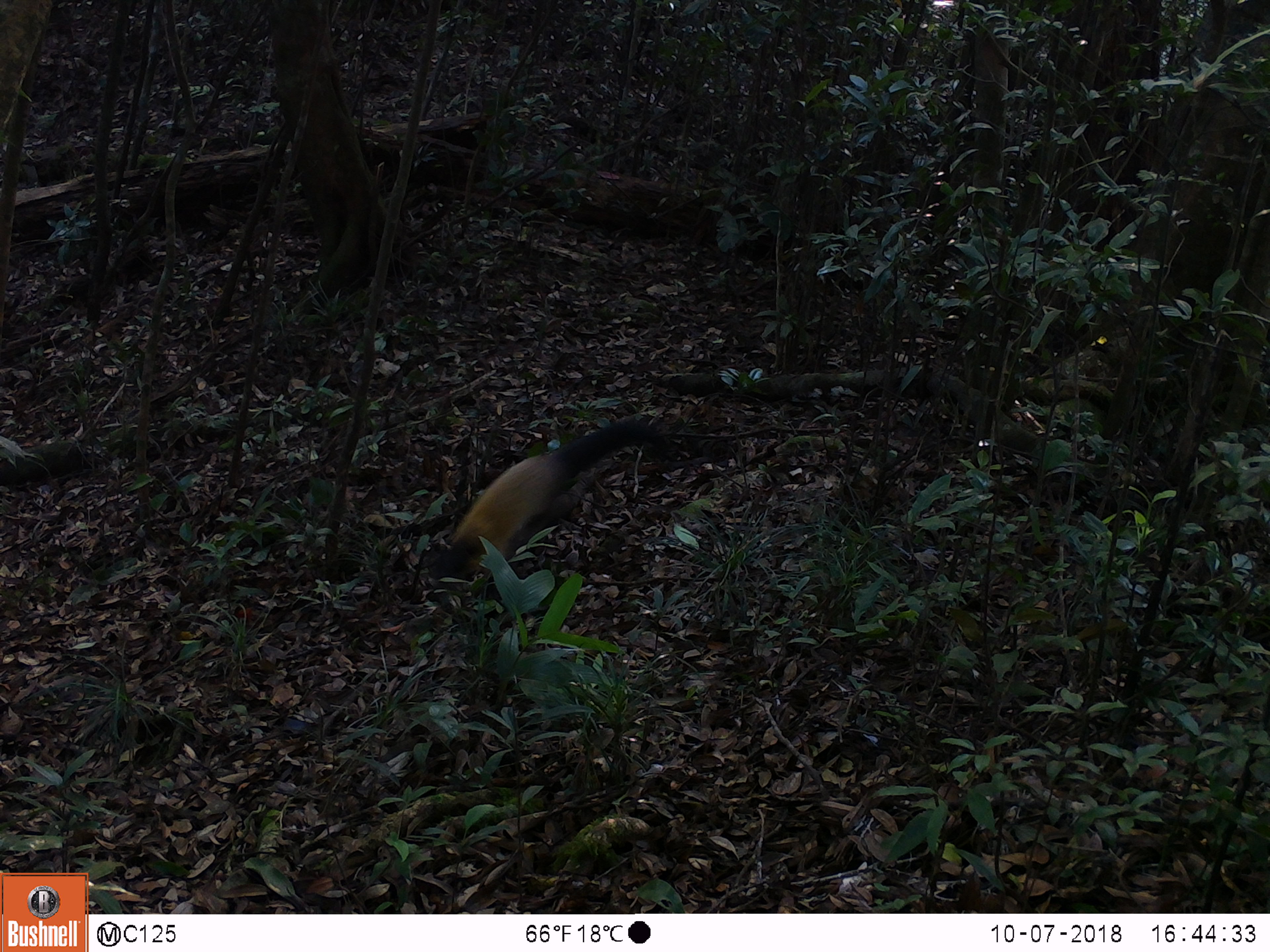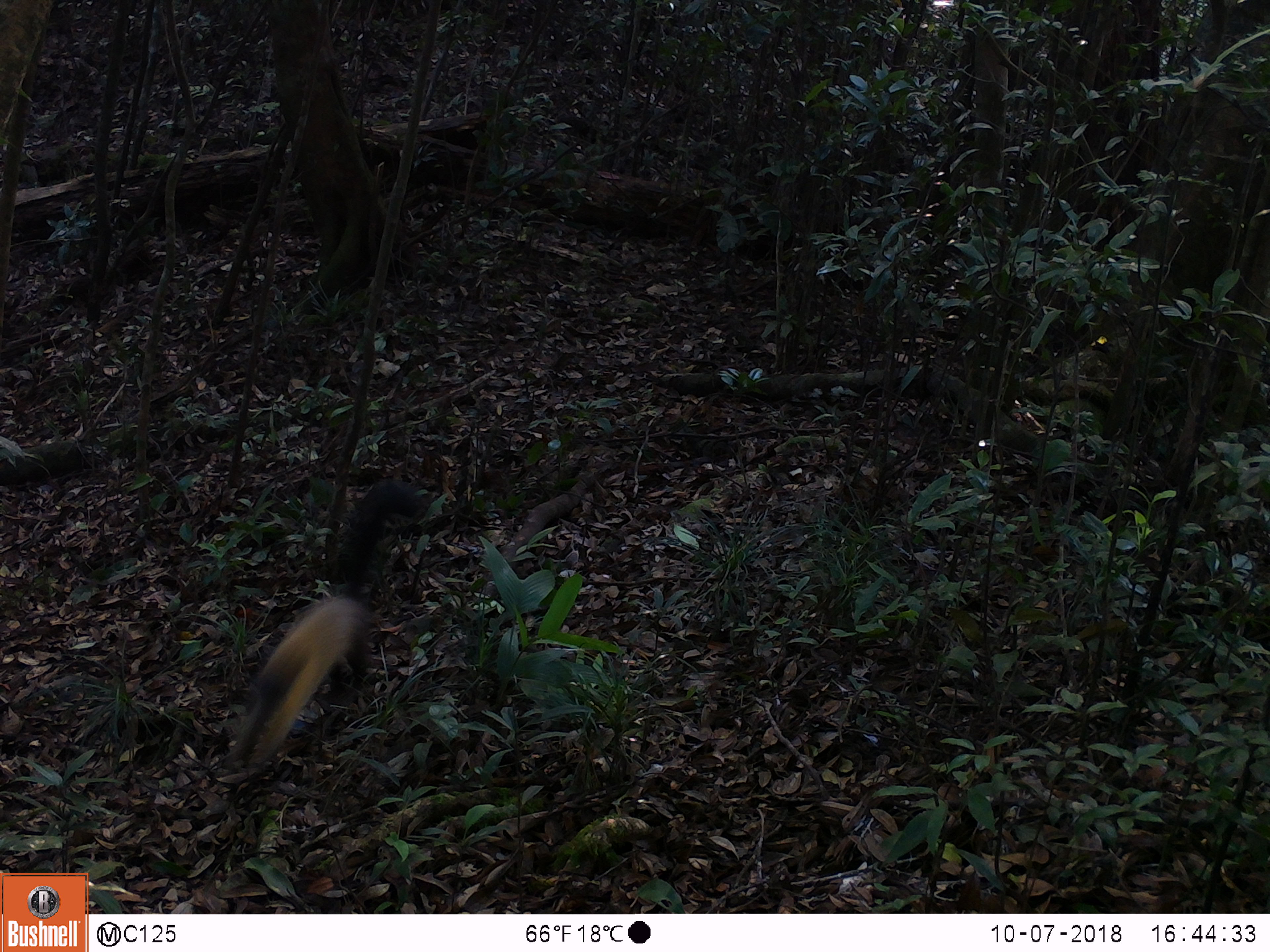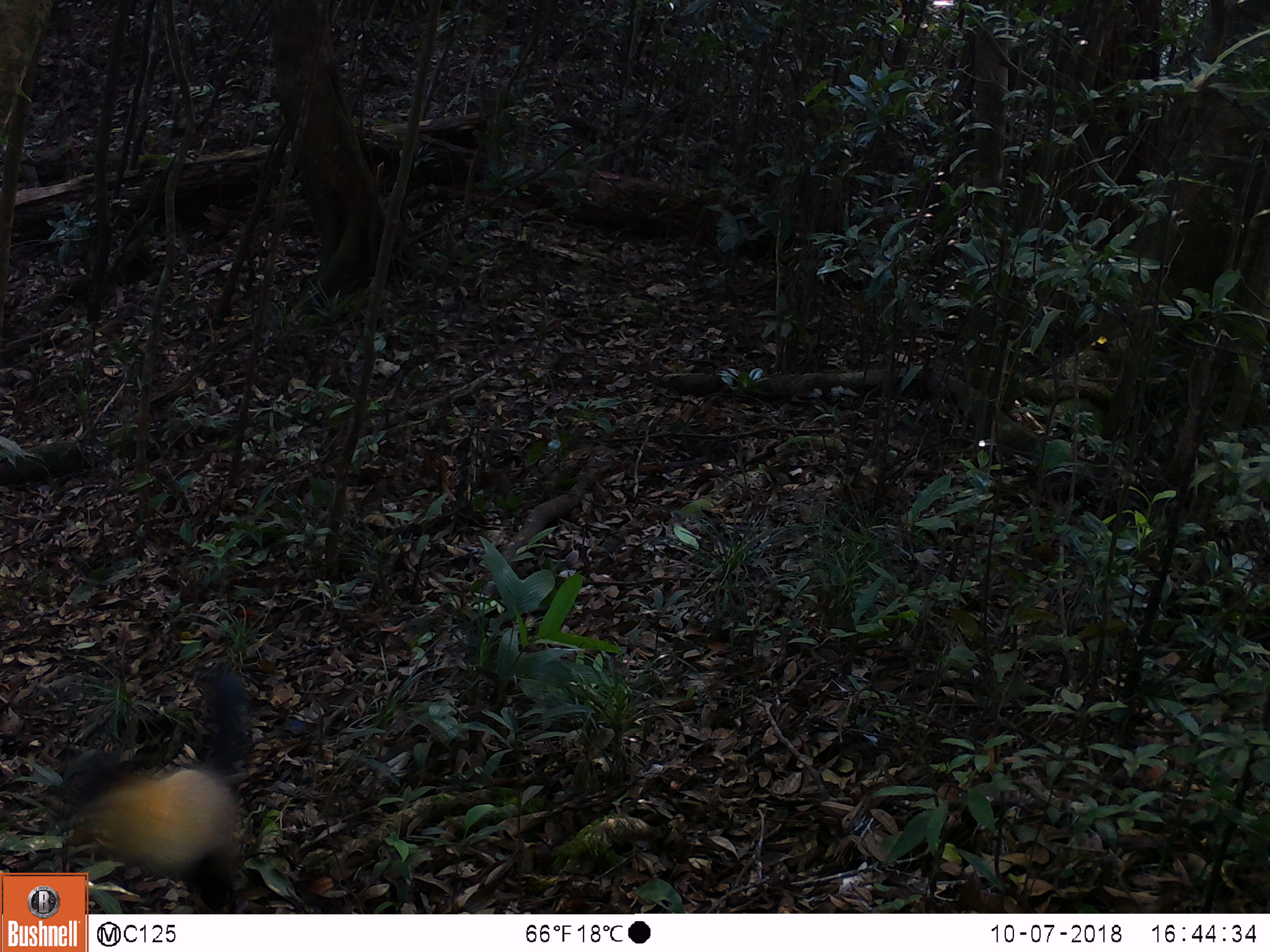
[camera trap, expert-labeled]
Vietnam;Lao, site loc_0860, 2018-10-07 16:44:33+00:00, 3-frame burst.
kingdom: Animalia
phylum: Chordata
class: Mammalia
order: Carnivora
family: Mustelidae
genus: Martes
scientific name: Martes flavigula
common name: yellow-throated marten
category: yellow throated marten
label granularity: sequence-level